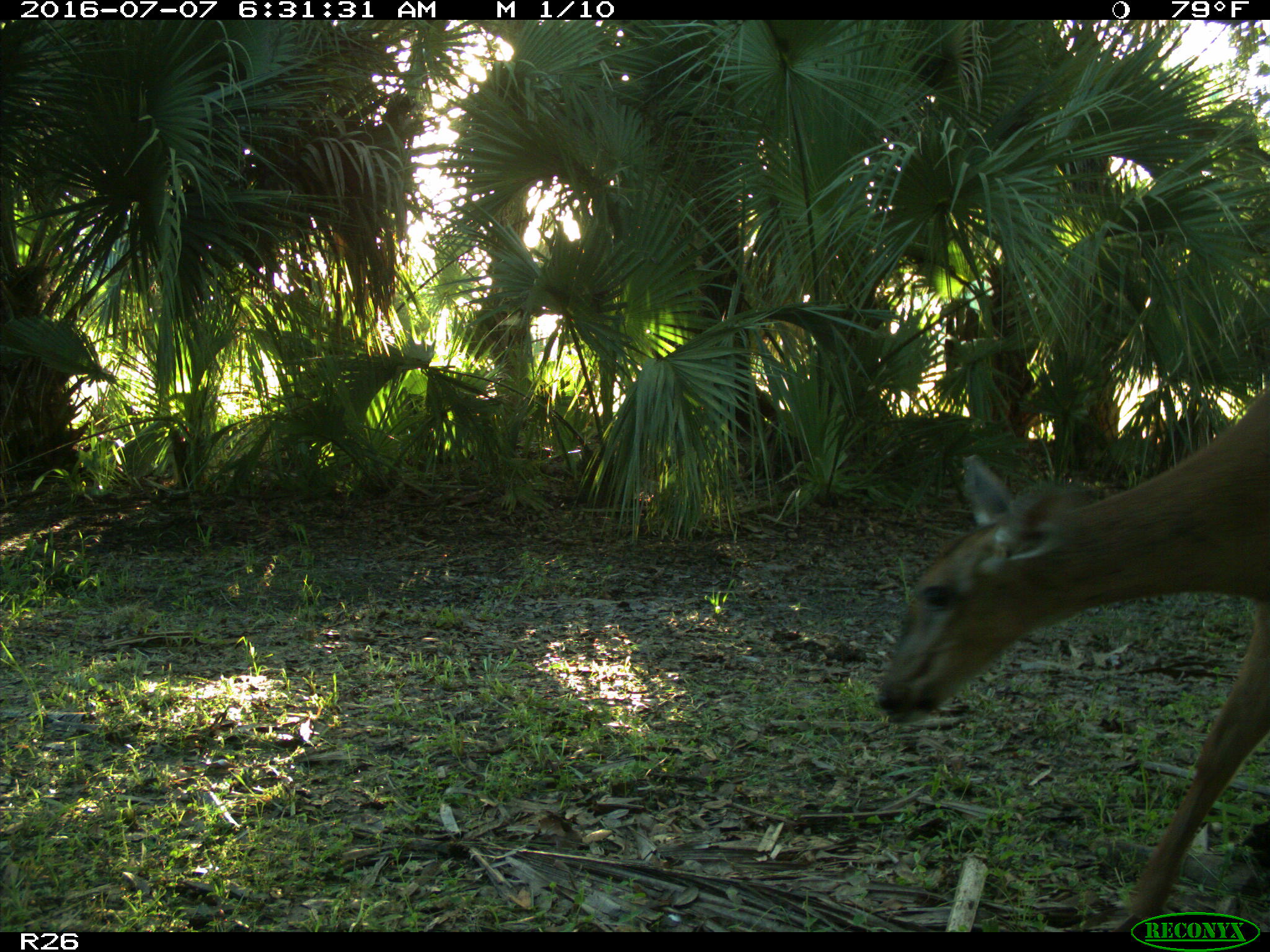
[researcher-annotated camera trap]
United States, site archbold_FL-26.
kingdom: Animalia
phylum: Chordata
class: Mammalia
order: Artiodactyla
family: Cervidae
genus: Odocoileus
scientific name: Odocoileus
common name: deer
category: unidentified deer